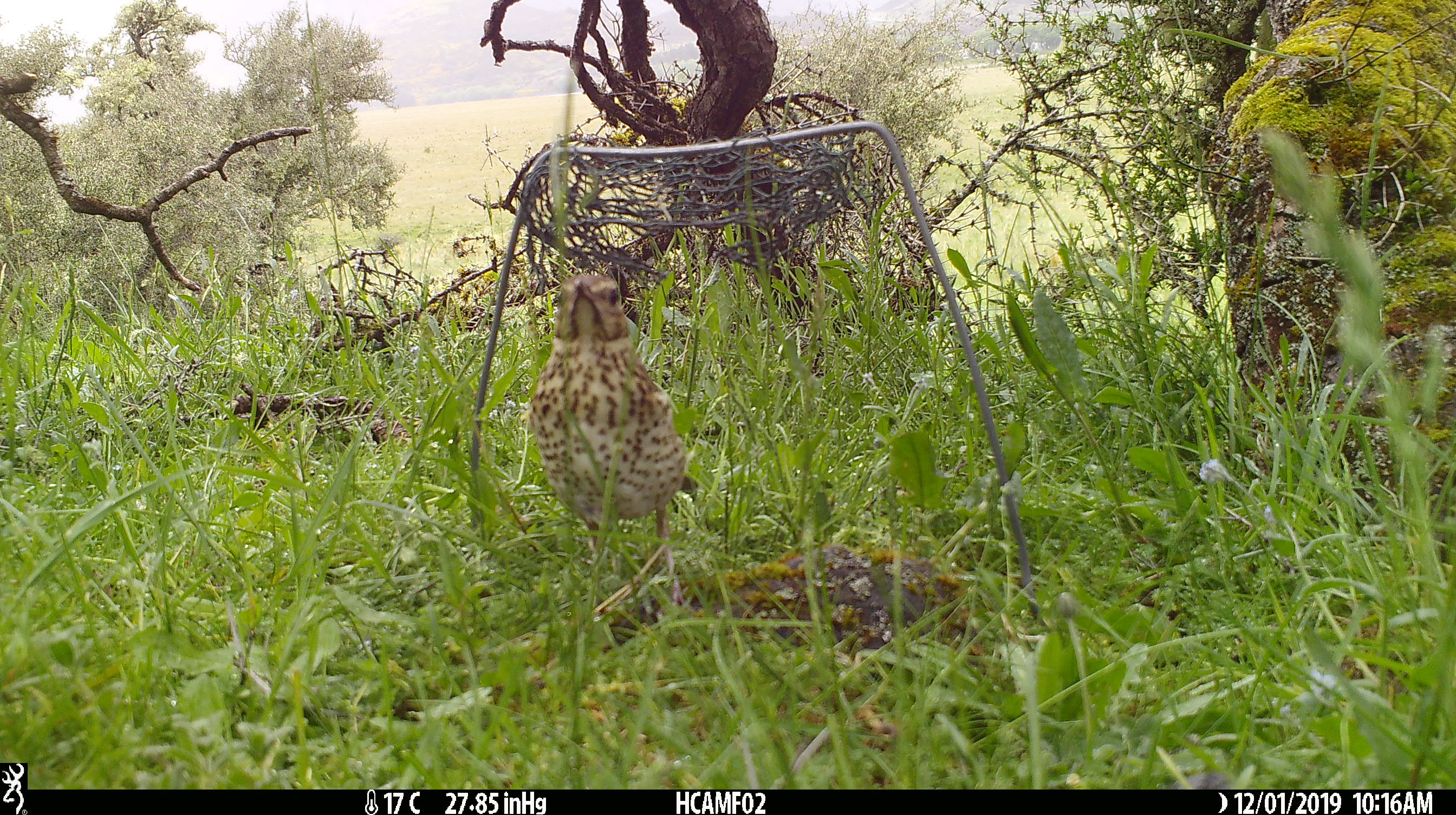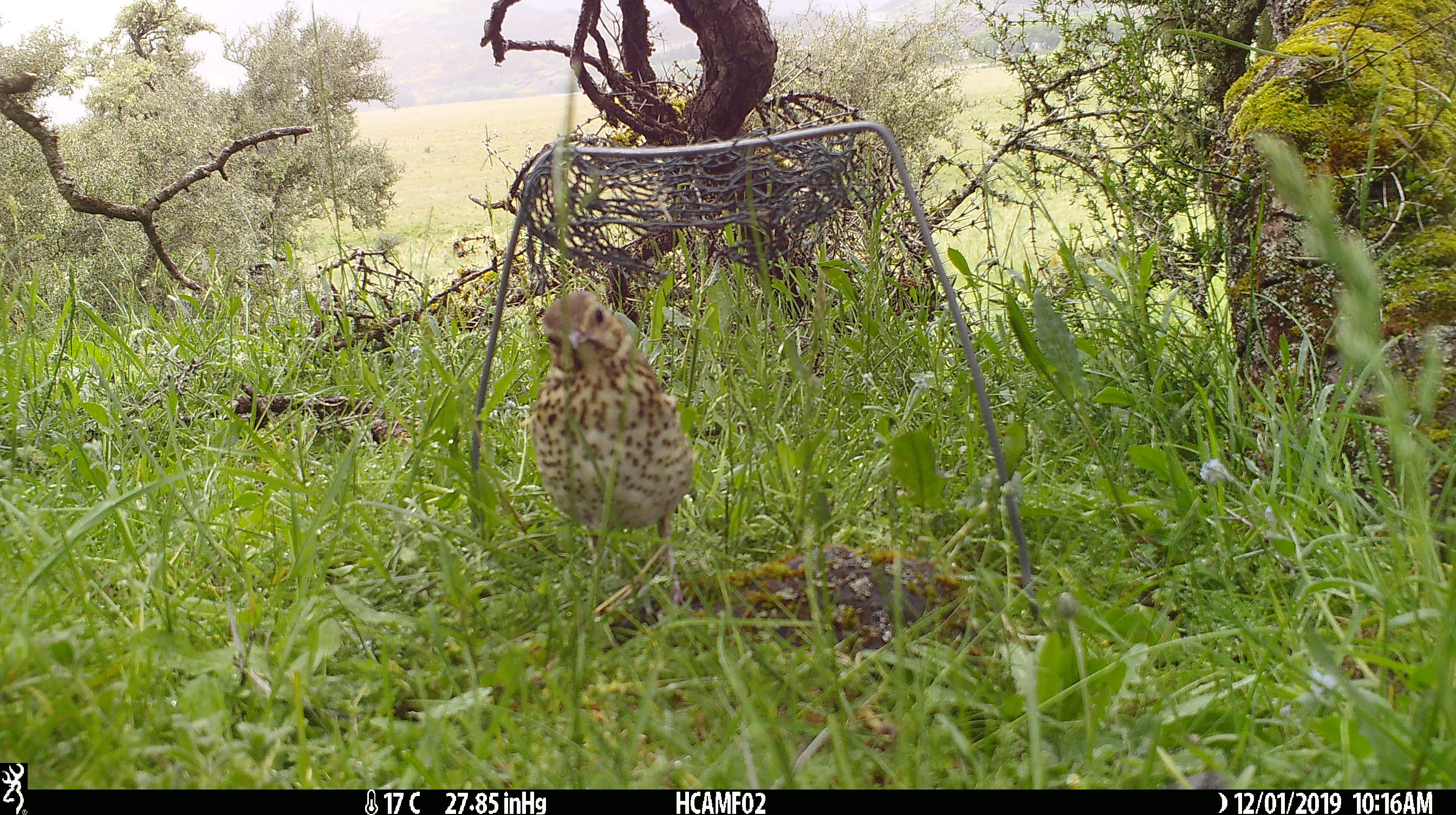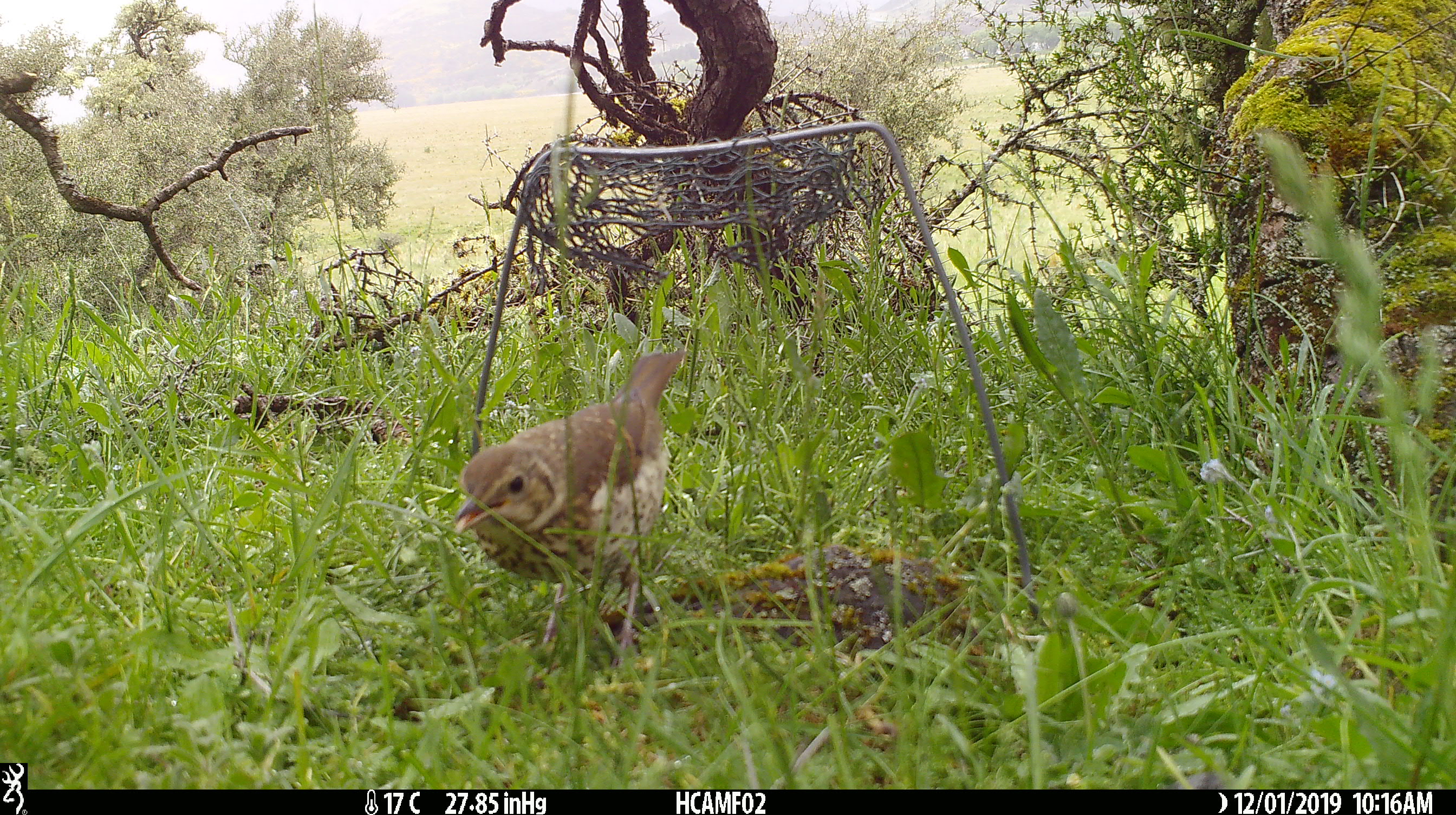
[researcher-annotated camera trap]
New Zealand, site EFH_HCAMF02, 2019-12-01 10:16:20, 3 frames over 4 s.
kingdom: Animalia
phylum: Chordata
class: Aves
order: Passeriformes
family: Turdidae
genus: Turdus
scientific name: Turdus philomelos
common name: song thrush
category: thrush